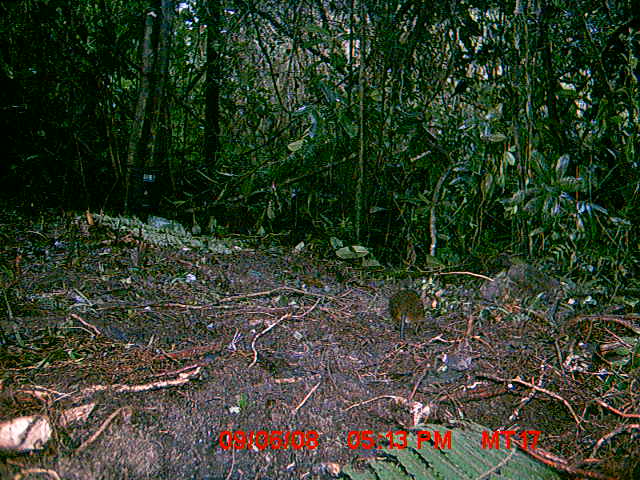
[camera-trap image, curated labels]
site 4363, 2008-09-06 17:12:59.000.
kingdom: Animalia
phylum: Chordata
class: Mammalia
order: Rodentia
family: Nesomyidae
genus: Nesomys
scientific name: Nesomys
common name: nesomys rodents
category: nesomys sp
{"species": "nesomys sp (nesomys rodents) (Nesomys)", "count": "1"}